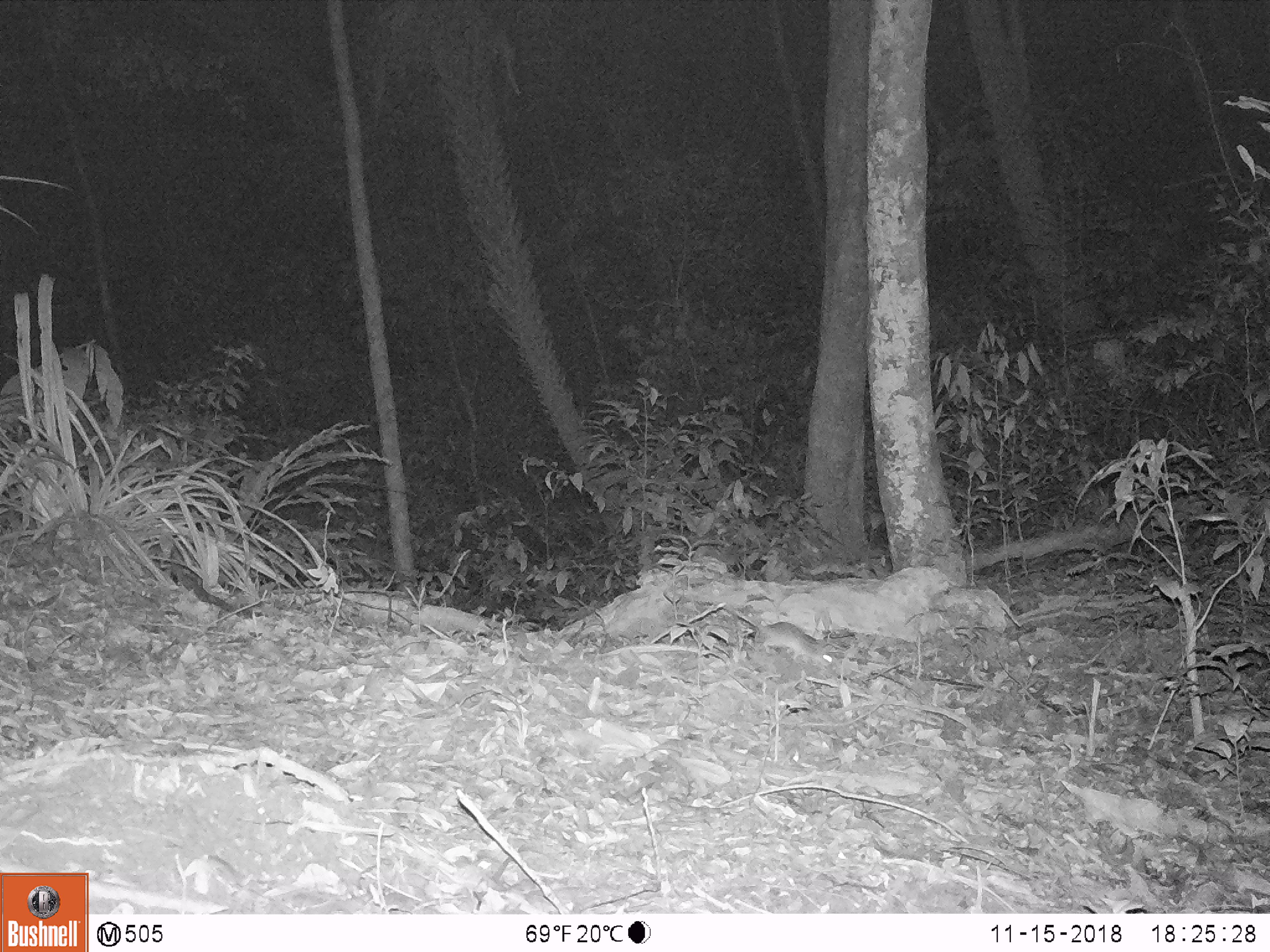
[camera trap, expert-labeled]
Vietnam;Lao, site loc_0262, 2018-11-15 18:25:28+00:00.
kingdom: Animalia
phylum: Chordata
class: Mammalia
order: Rodentia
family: Muridae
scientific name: Muridae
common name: old-world mice and rats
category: unidentified murid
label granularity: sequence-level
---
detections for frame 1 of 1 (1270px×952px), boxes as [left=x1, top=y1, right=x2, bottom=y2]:
unidentified murid: [left=716, top=602, right=833, bottom=666]